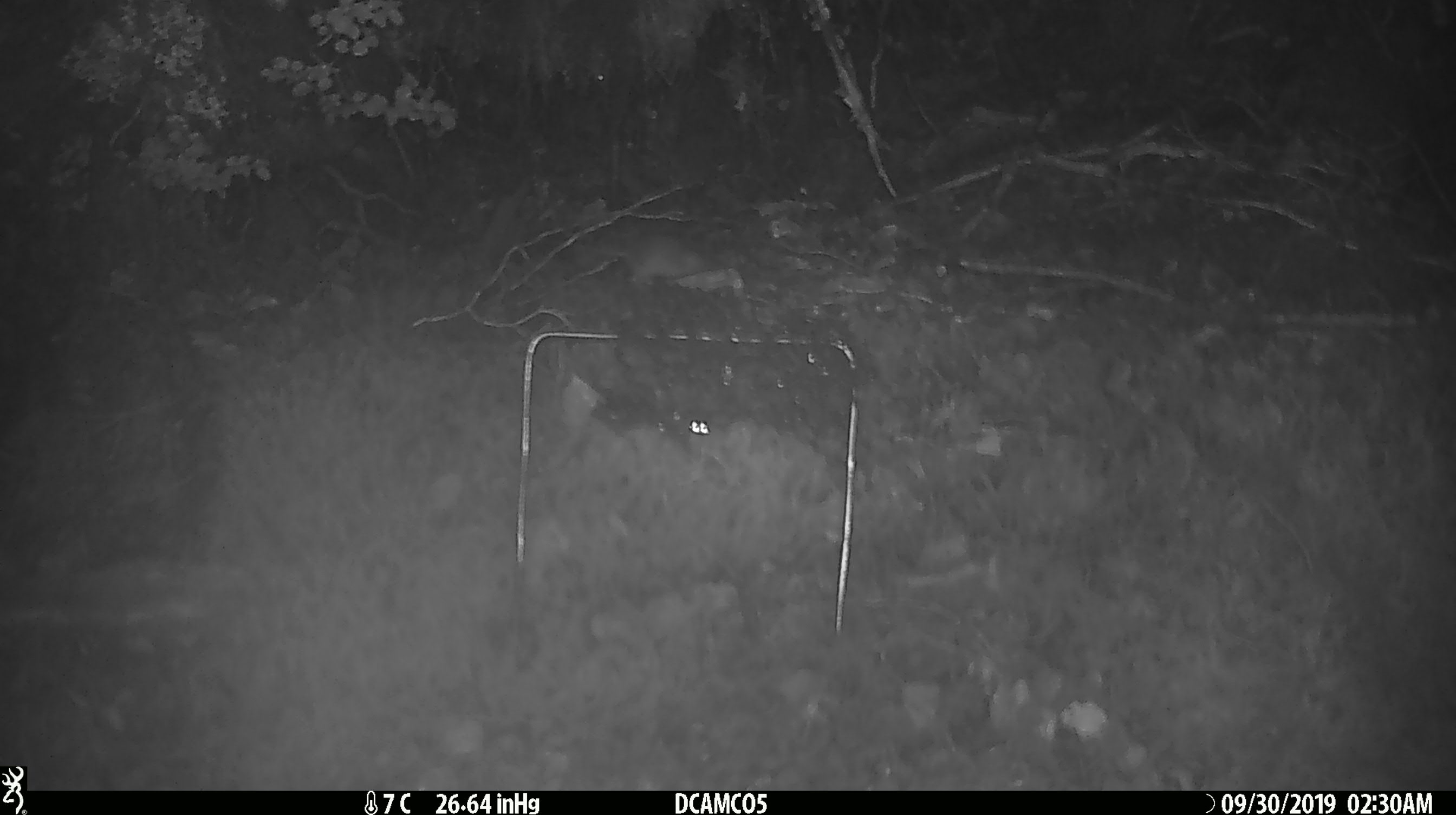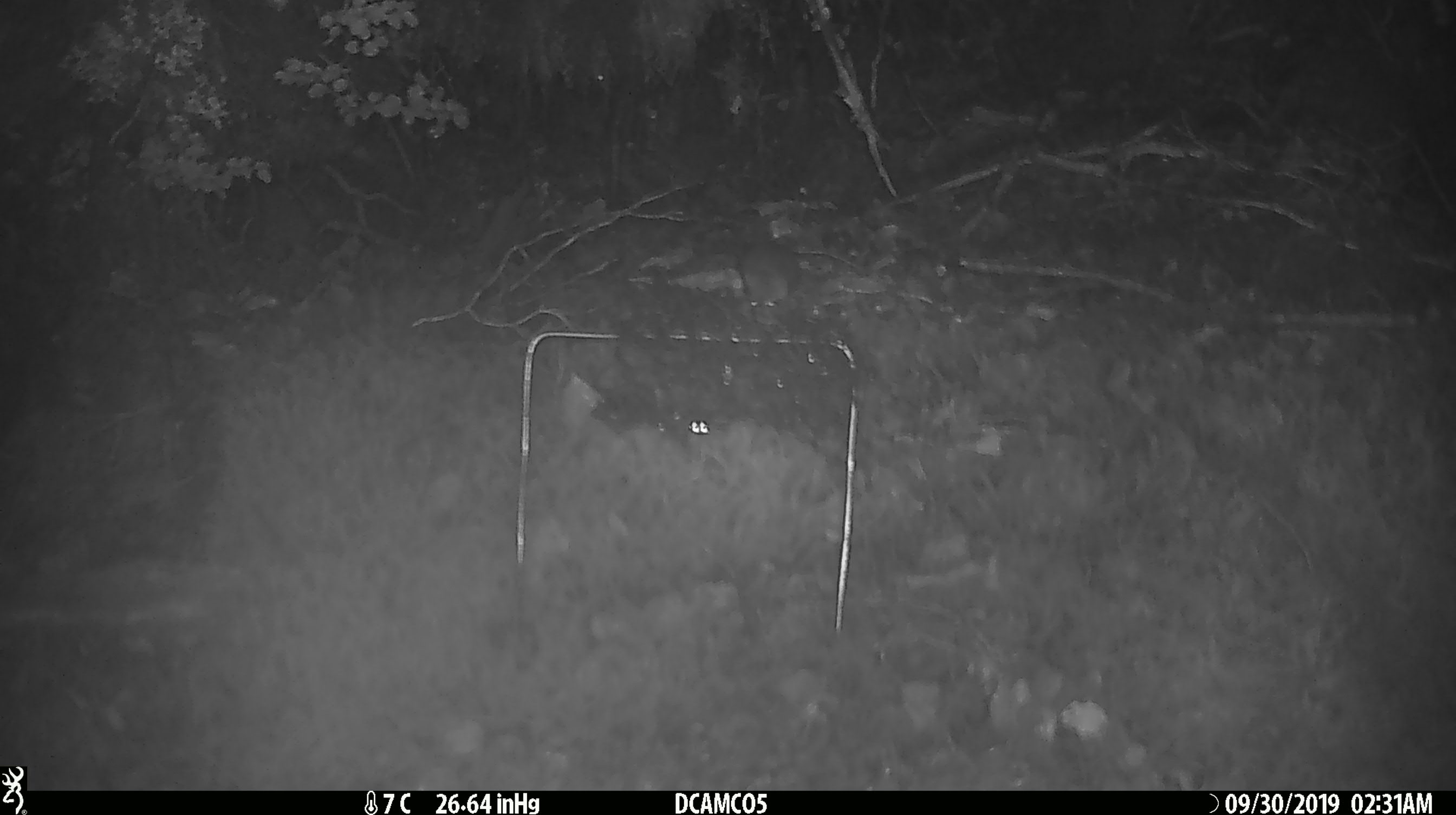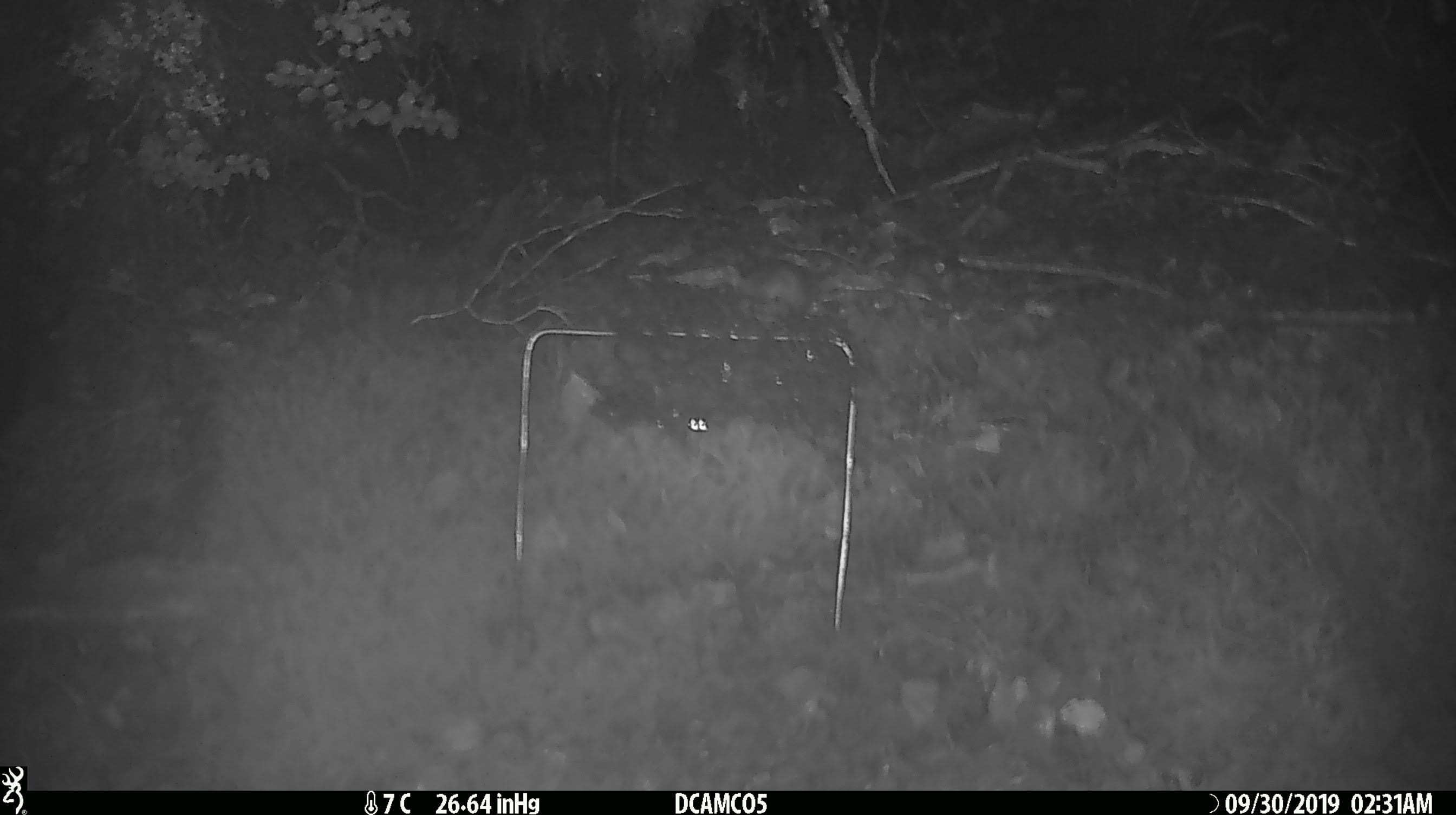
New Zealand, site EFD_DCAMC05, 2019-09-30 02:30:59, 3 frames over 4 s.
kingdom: Animalia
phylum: Chordata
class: Mammalia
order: Rodentia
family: Muridae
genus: Mus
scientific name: Mus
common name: mouse